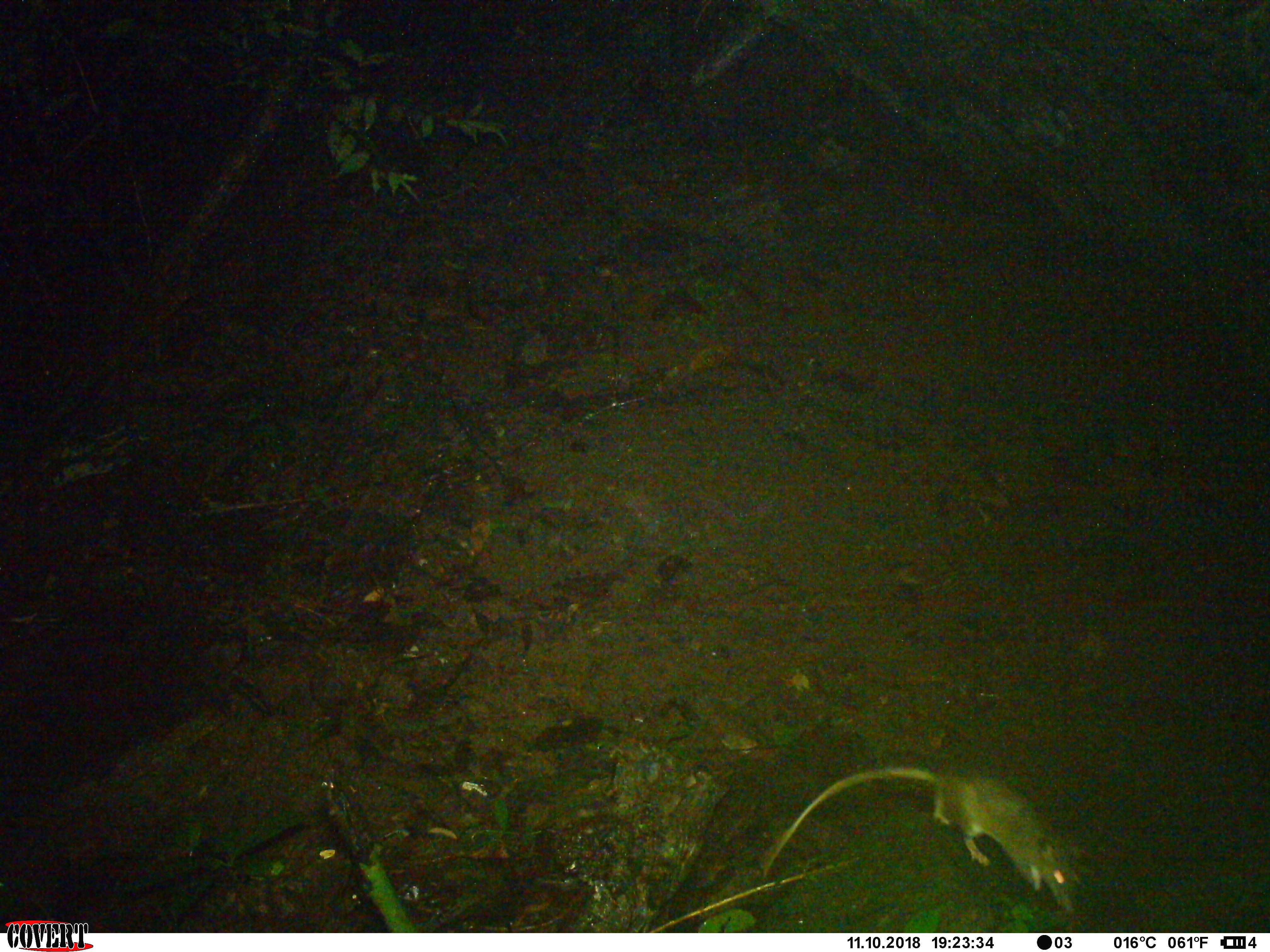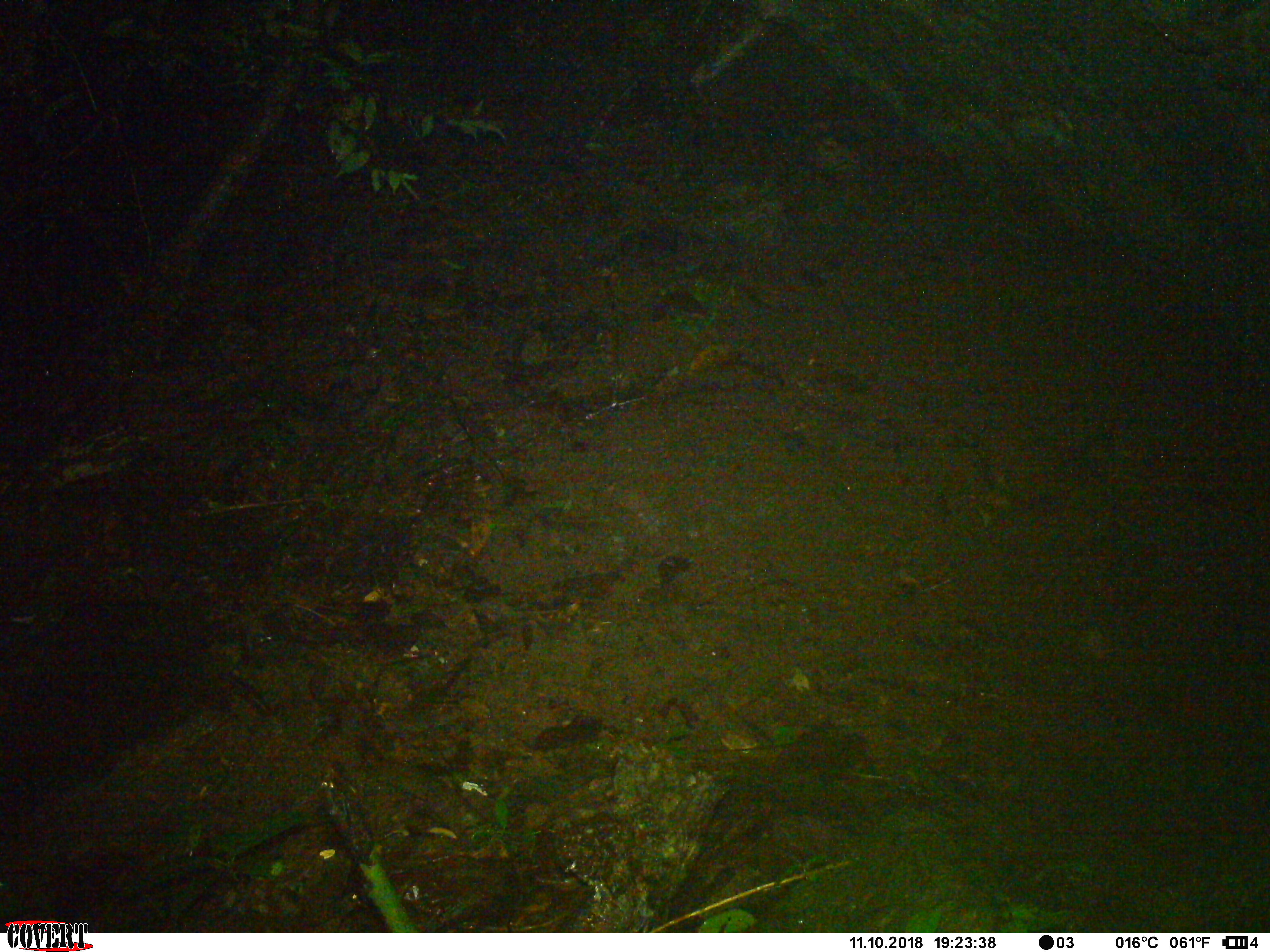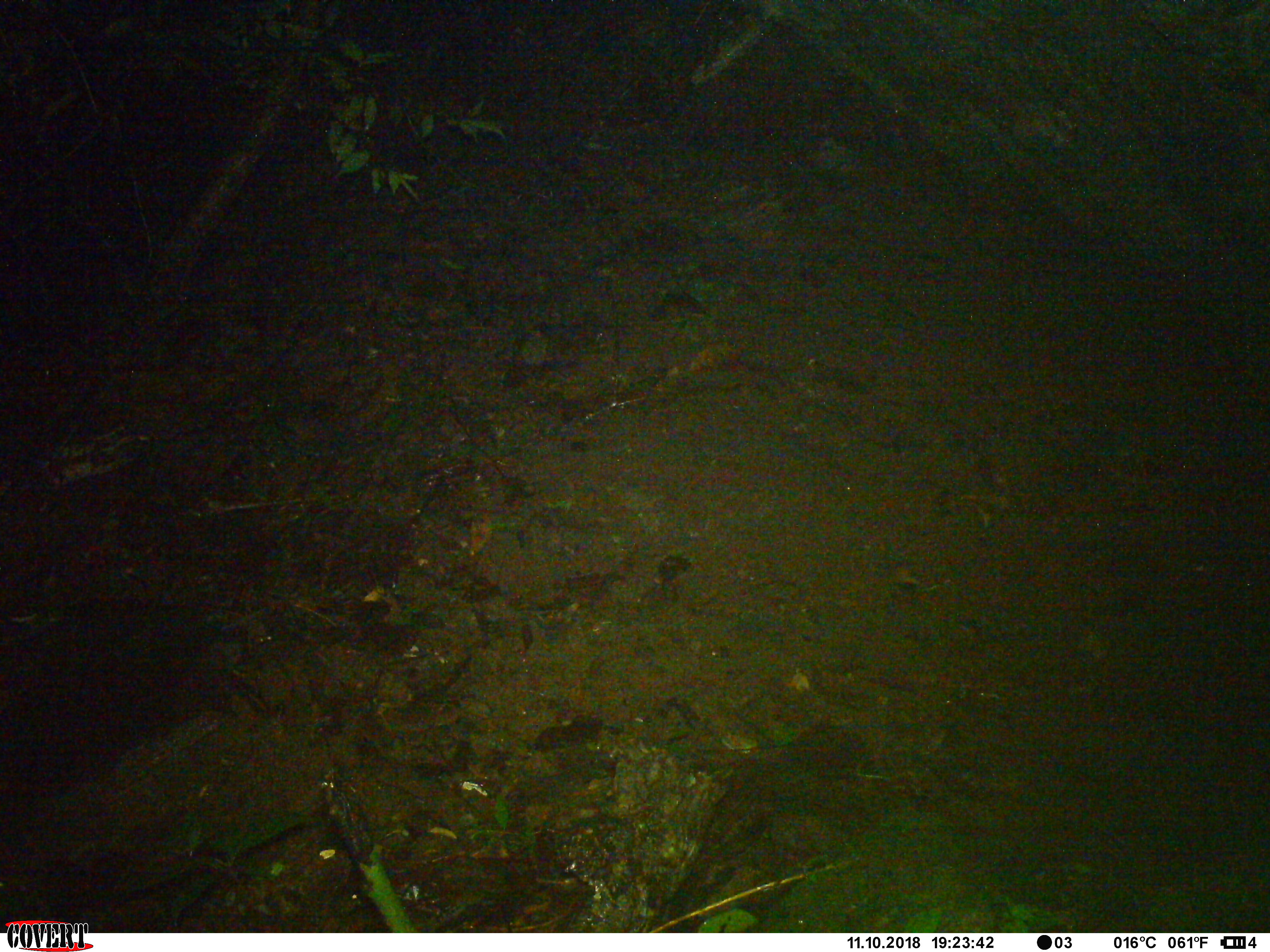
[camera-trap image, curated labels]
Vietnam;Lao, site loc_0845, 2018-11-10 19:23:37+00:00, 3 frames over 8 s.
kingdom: Animalia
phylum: Chordata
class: Mammalia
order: Rodentia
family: Muridae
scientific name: Muridae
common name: old-world mice and rats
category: unidentified murid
Unidentified murid (old-world mice and rats) (Muridae). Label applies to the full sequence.